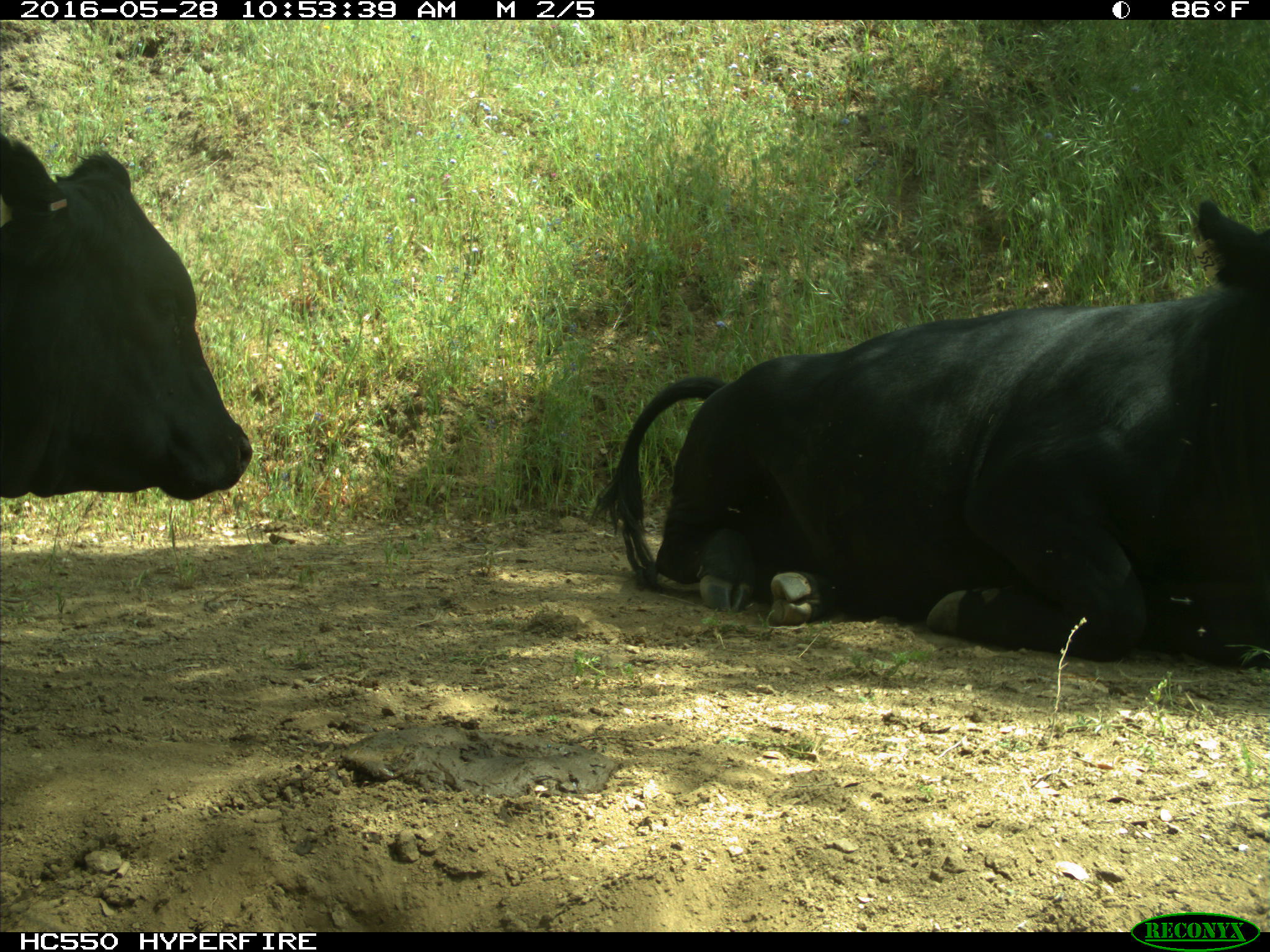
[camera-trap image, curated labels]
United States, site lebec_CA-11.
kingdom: Animalia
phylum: Chordata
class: Mammalia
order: Artiodactyla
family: Bovidae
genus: Bos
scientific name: Bos taurus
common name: domestic cow